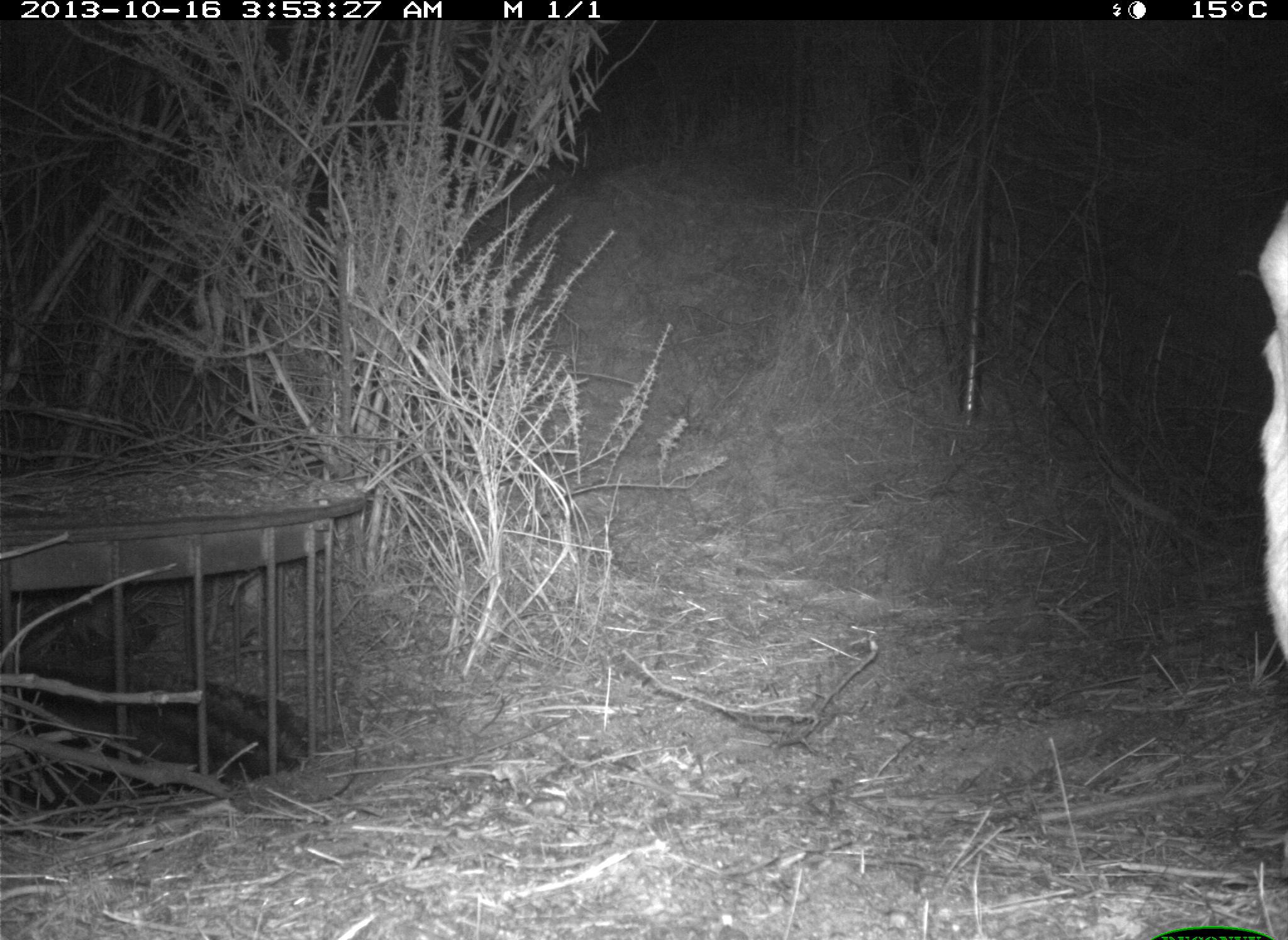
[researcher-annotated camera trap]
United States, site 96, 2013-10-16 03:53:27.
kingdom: Animalia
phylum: Chordata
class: Mammalia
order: Artiodactyla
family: Cervidae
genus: Odocoileus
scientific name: Odocoileus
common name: deer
Deer (Odocoileus).